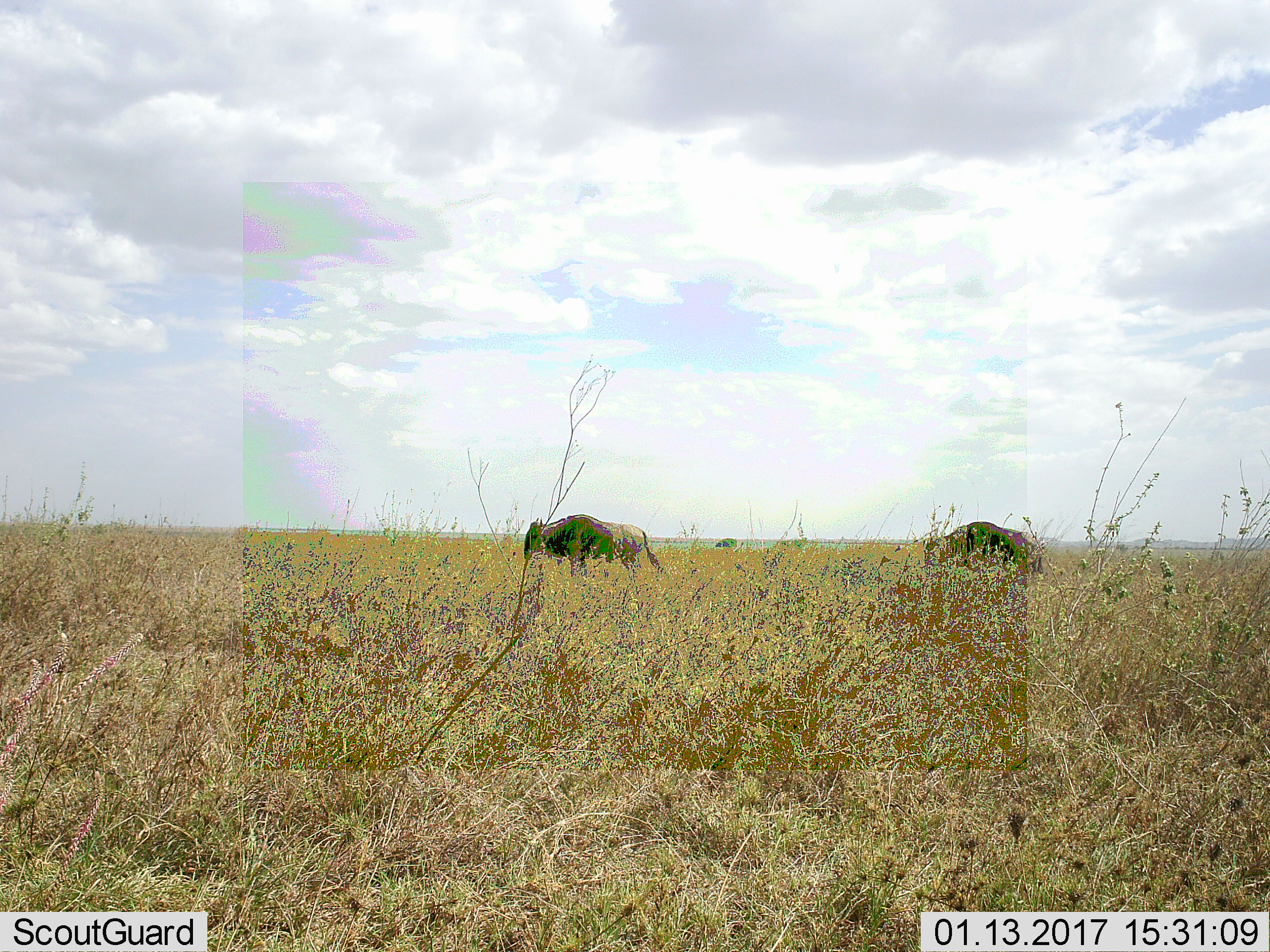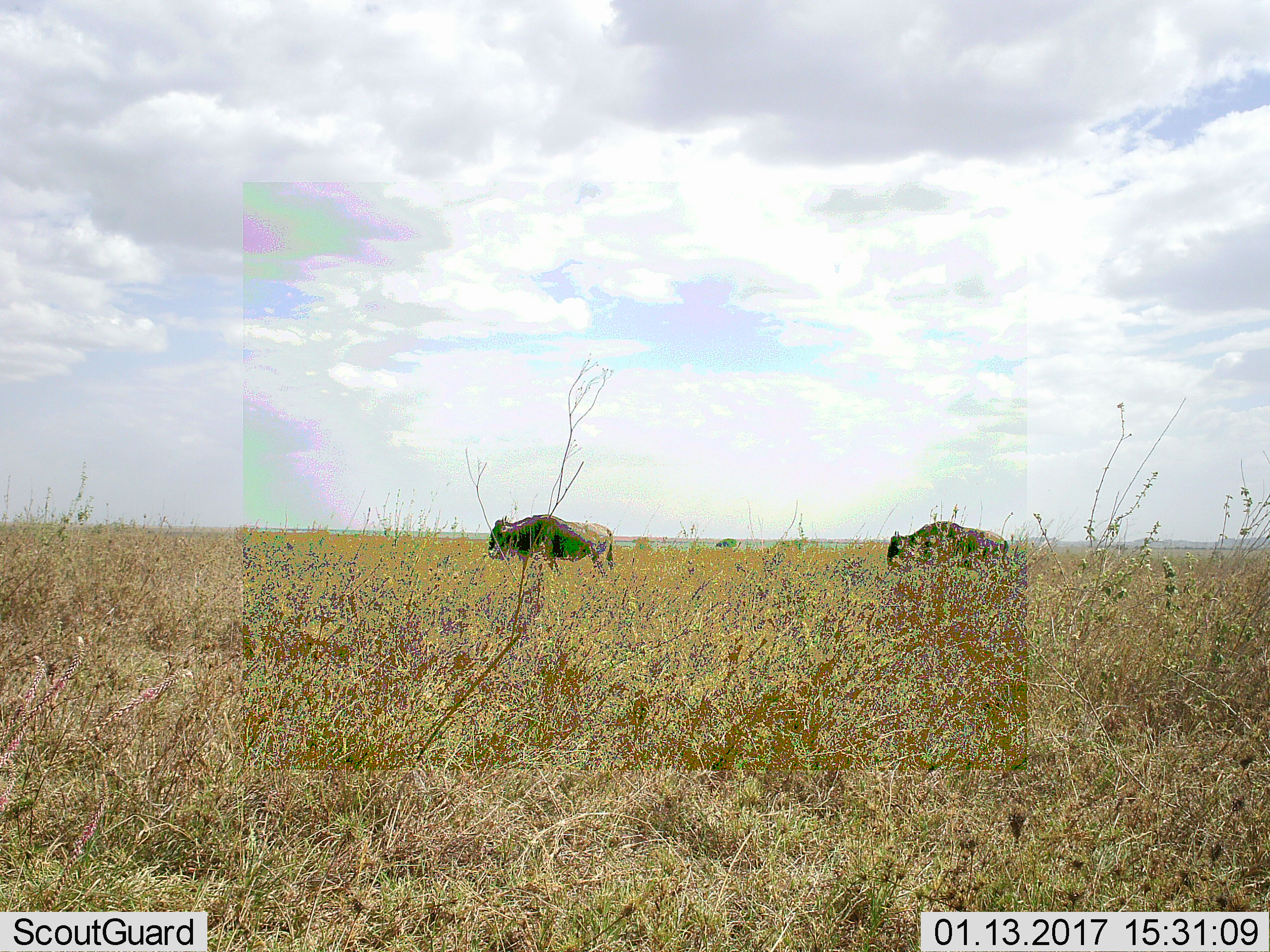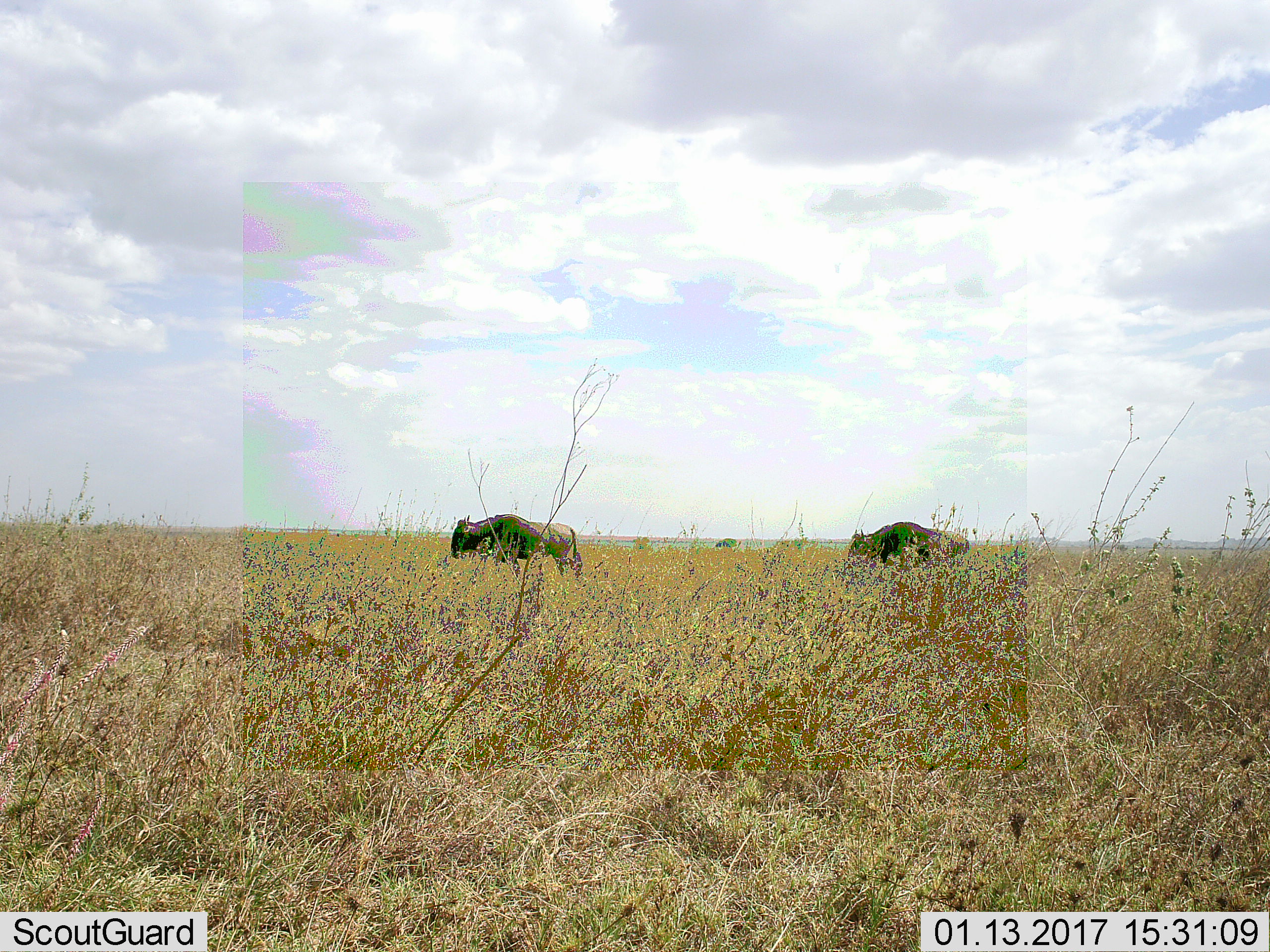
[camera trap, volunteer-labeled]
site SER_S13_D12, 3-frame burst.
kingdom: Animalia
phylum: Chordata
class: Mammalia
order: Artiodactyla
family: Bovidae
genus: Connochaetes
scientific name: Connochaetes taurinus taurinus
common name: blue wildebeest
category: wildebeestblue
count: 2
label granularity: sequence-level